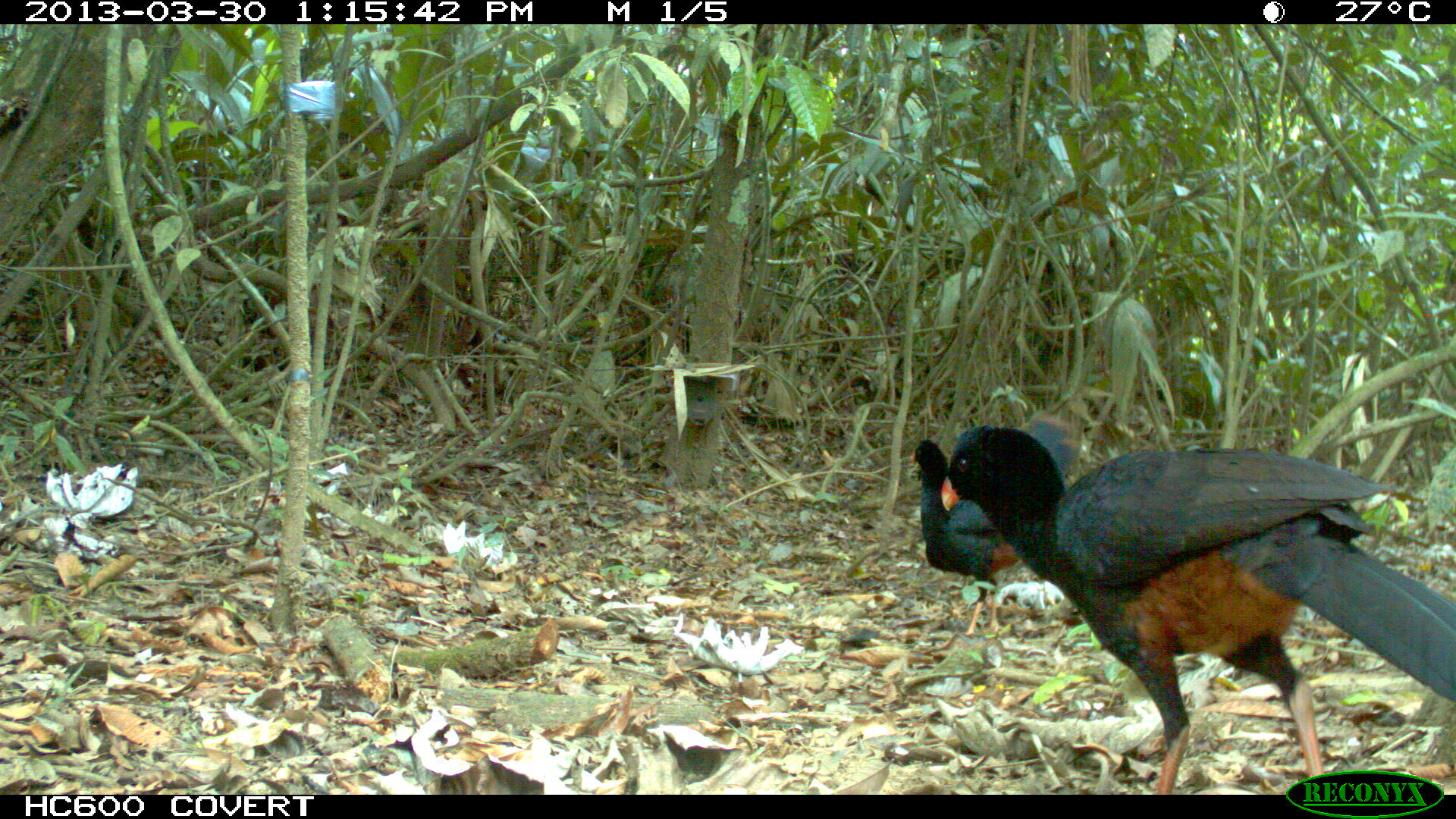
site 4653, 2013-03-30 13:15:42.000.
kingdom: Animalia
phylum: Chordata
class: Aves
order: Galliformes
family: Cracidae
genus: Mitu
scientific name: Mitu tomentosum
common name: crestless curassow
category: mitu tomentosa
Mitu tomentosa (crestless curassow) (Mitu tomentosum), count 2, age adult.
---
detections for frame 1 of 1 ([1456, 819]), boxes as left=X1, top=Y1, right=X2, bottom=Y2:
mitu tomentosa: left=940, top=421, right=1455, bottom=794; left=908, top=409, right=1080, bottom=638